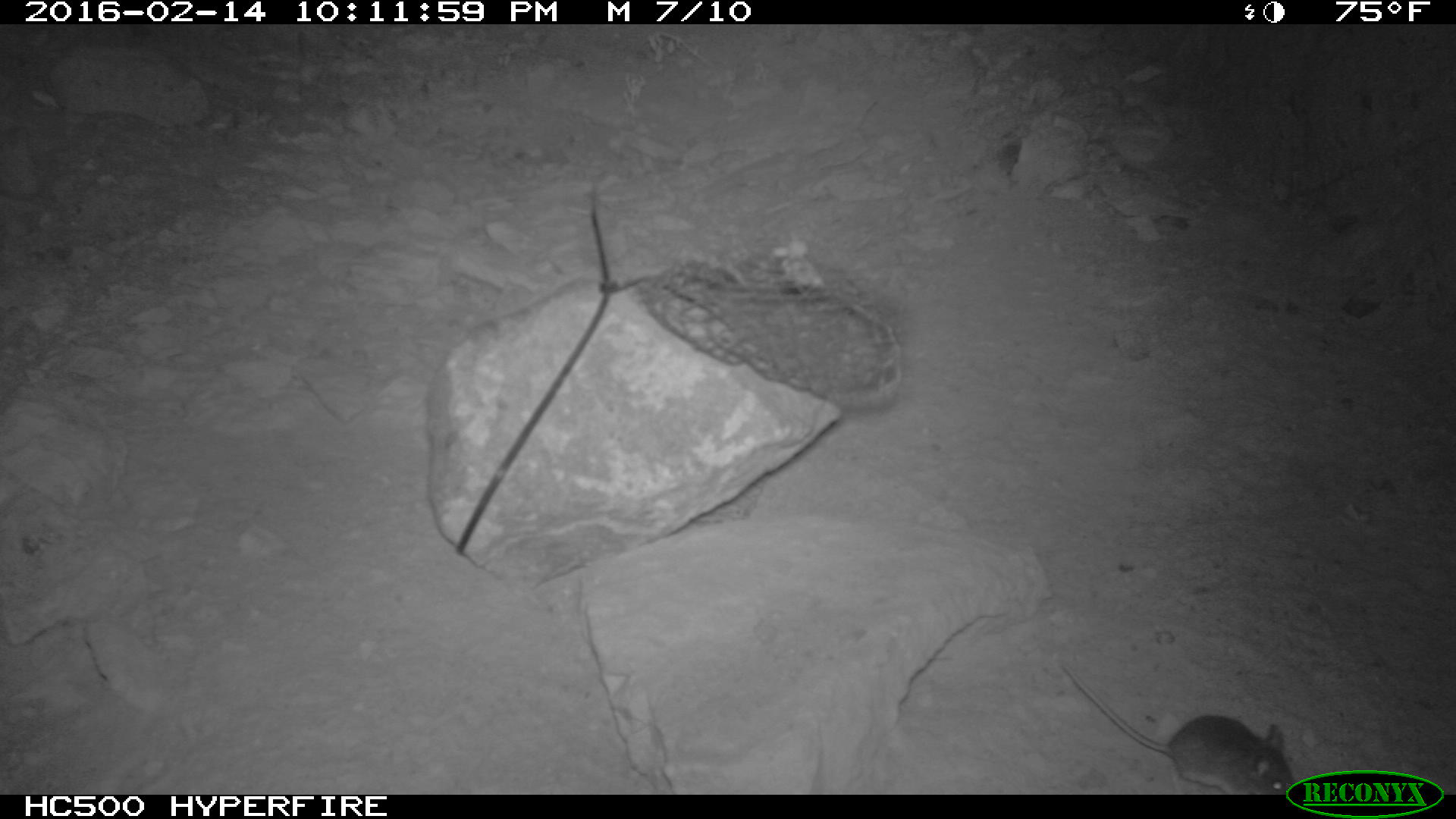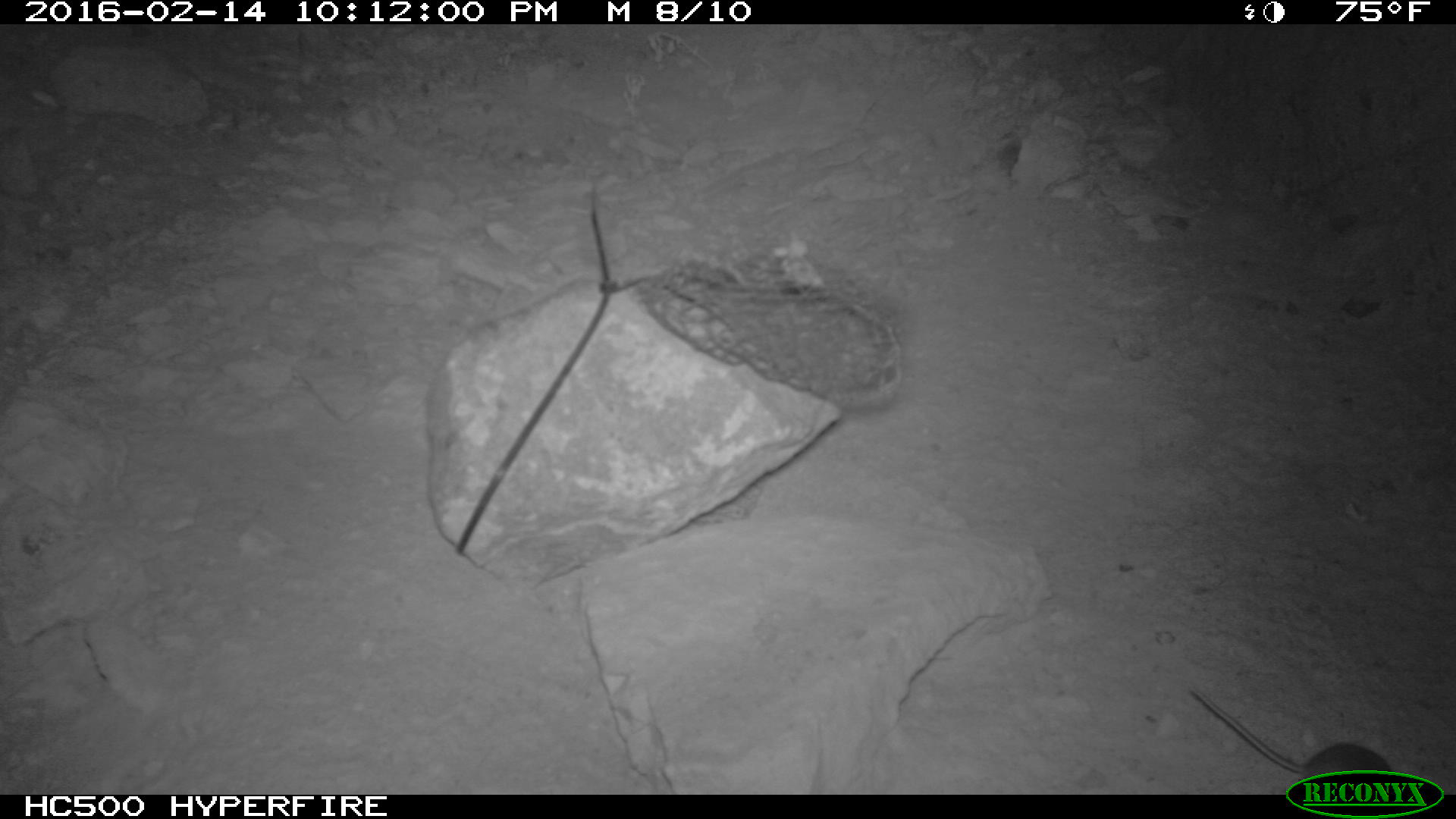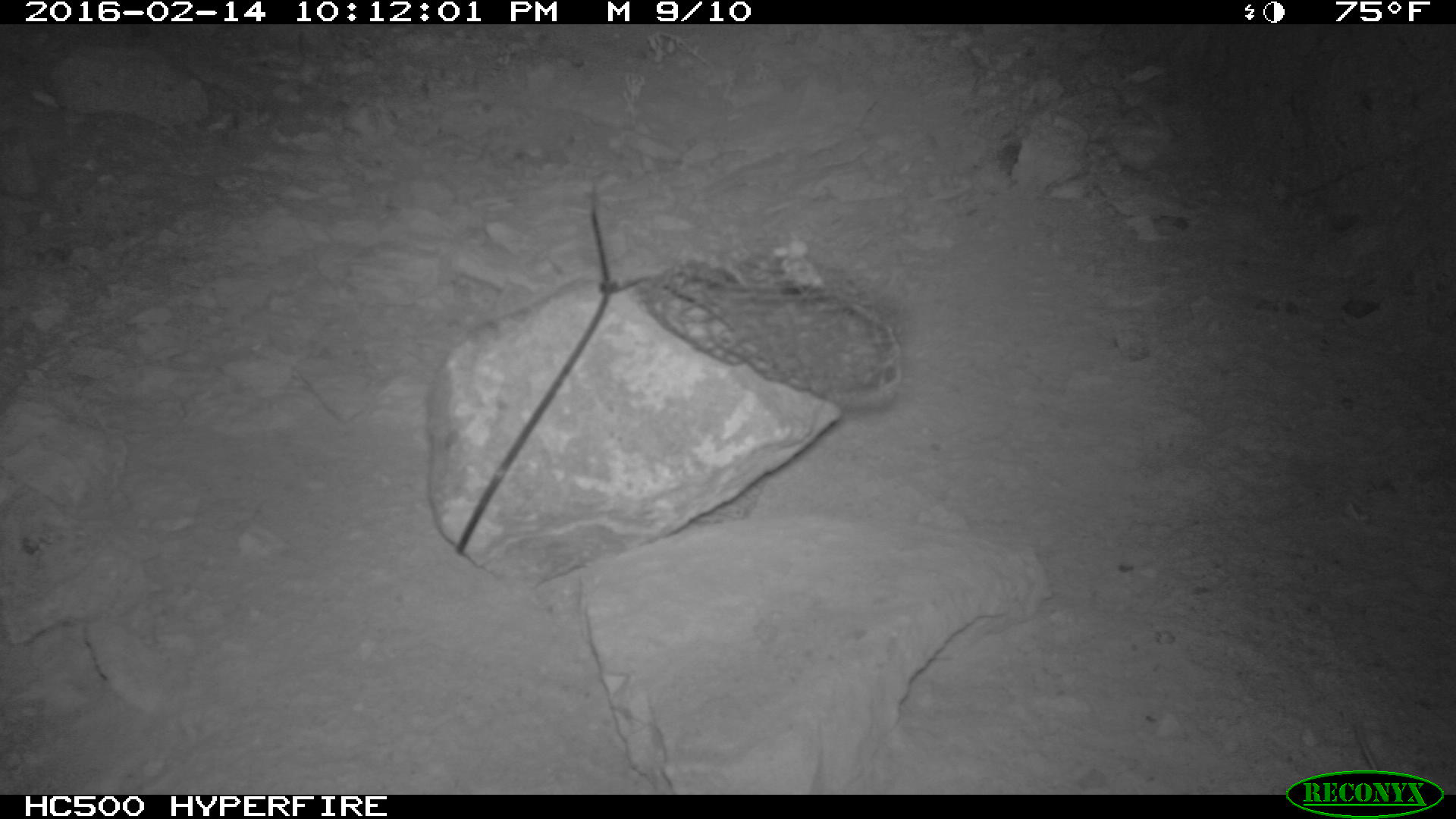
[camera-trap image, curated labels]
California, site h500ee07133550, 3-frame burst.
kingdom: Animalia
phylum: Chordata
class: Mammalia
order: Rodentia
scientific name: Rodentia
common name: rodent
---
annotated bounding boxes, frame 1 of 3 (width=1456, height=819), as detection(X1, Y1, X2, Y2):
rodent: detection(1059, 661, 1295, 794)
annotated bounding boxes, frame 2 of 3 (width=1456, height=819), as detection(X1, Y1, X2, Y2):
rodent: detection(1190, 683, 1391, 778)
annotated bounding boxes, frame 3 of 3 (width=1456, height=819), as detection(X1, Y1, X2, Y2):
rodent: detection(1353, 720, 1378, 771)